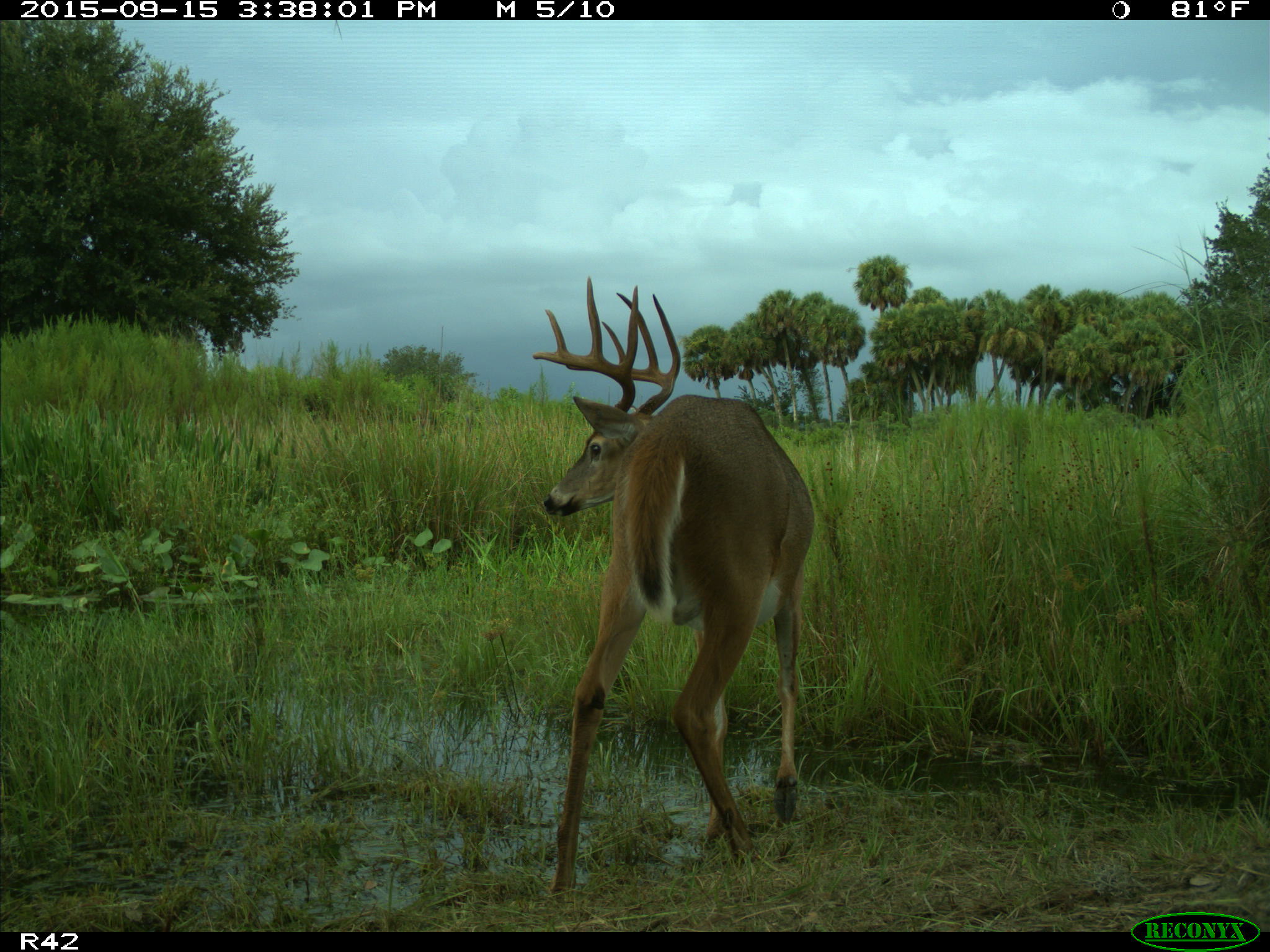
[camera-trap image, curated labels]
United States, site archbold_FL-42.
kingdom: Animalia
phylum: Chordata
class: Mammalia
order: Artiodactyla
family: Cervidae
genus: Odocoileus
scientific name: Odocoileus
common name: deer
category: unidentified deer